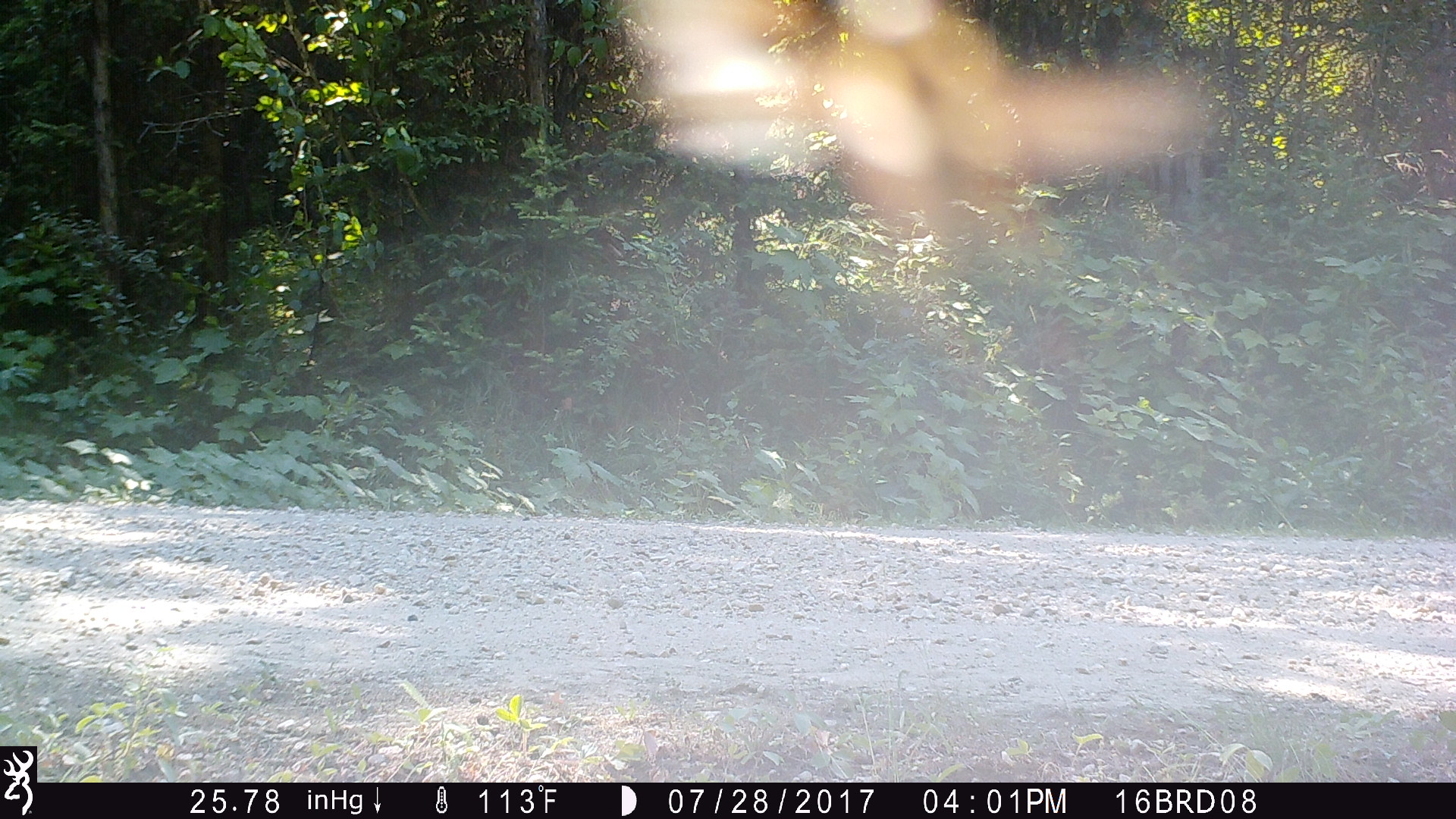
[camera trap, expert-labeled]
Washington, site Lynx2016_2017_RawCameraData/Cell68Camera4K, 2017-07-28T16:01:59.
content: unidentified animal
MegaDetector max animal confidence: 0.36